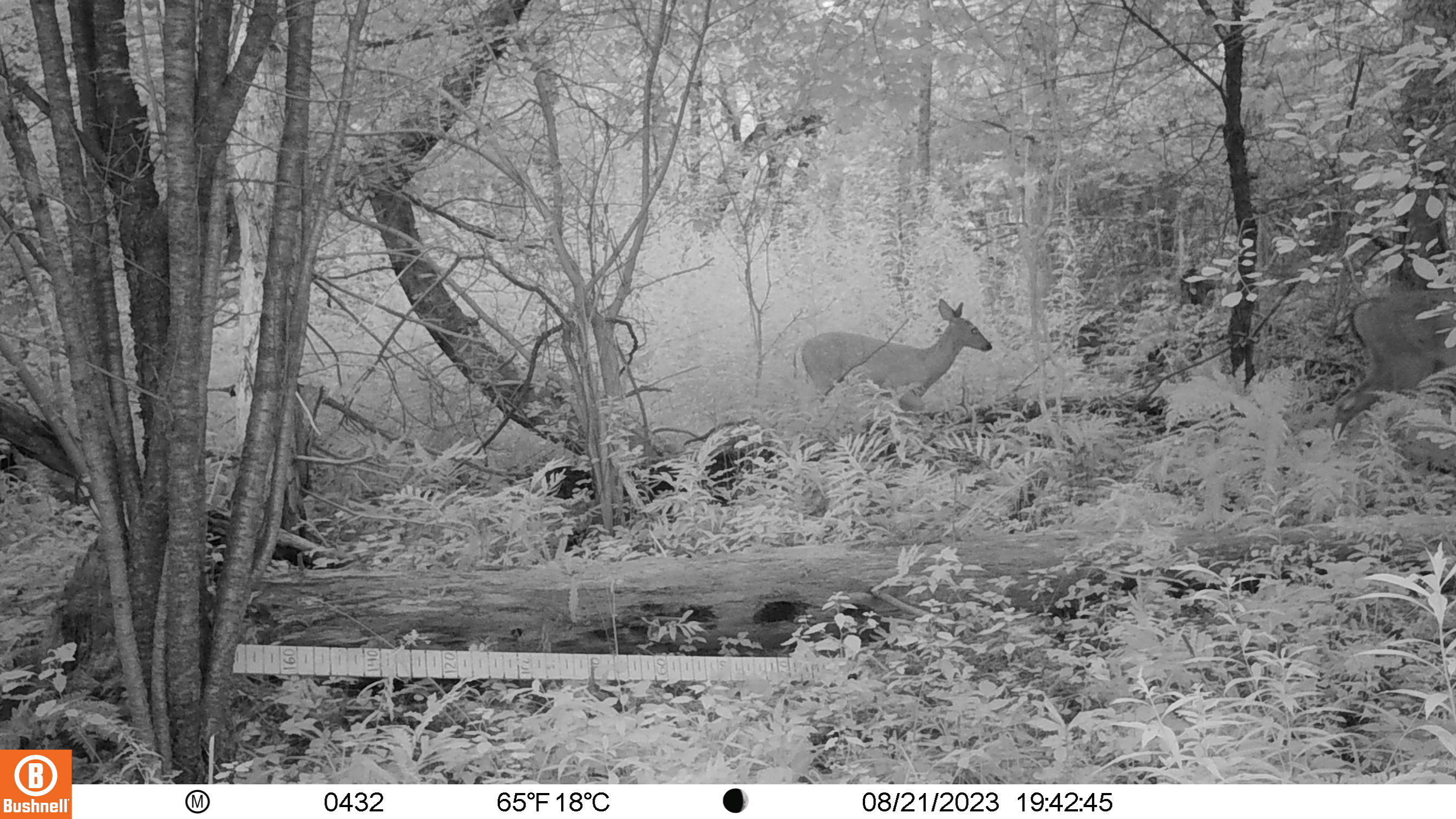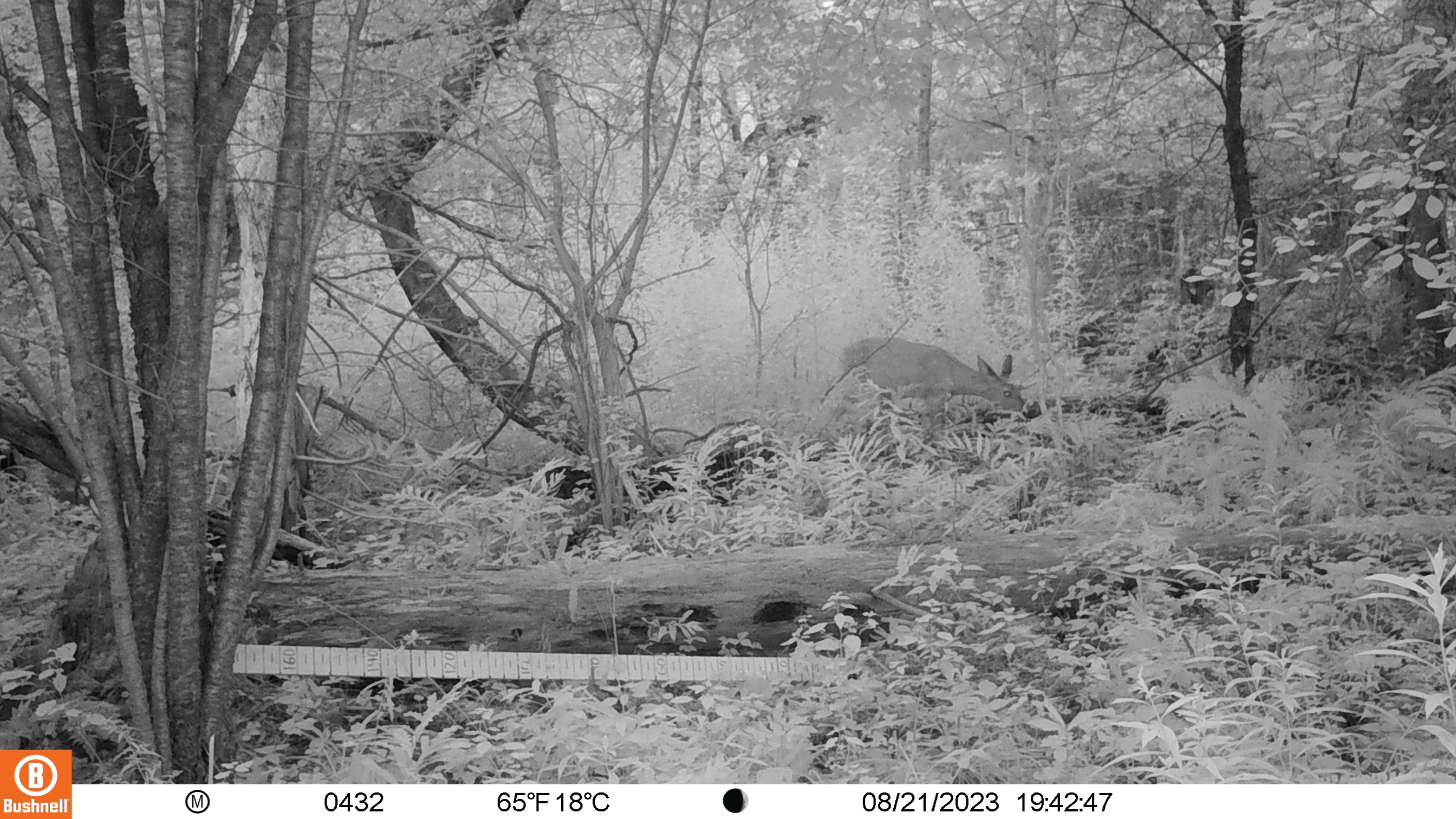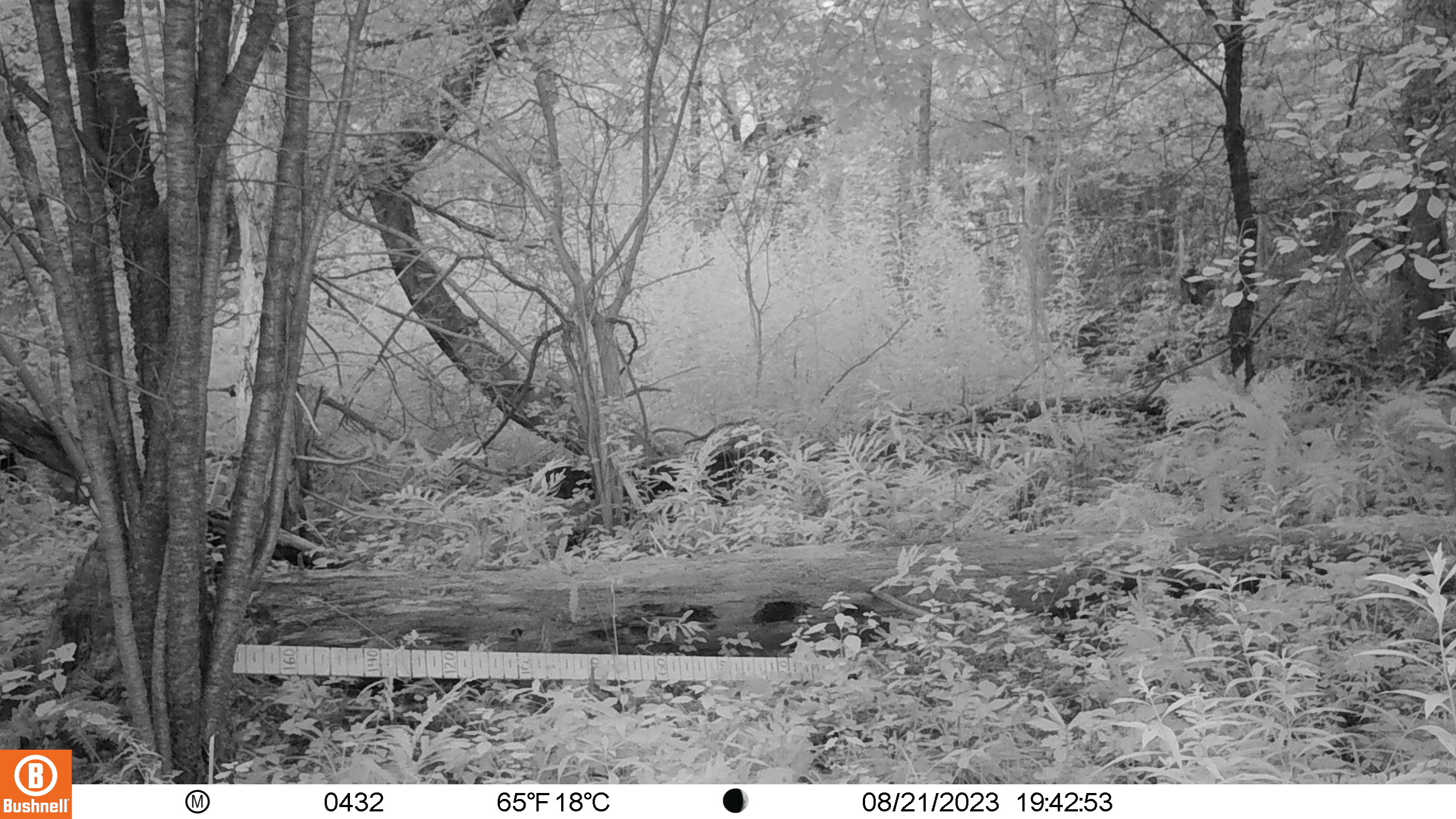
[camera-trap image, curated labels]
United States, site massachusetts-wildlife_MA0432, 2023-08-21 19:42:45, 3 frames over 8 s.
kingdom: Animalia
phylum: Chordata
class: Mammalia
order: Artiodactyla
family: Cervidae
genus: Odocoileus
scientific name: Odocoileus virginianus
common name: white-tailed deer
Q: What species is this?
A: White-tailed deer (Odocoileus virginianus).